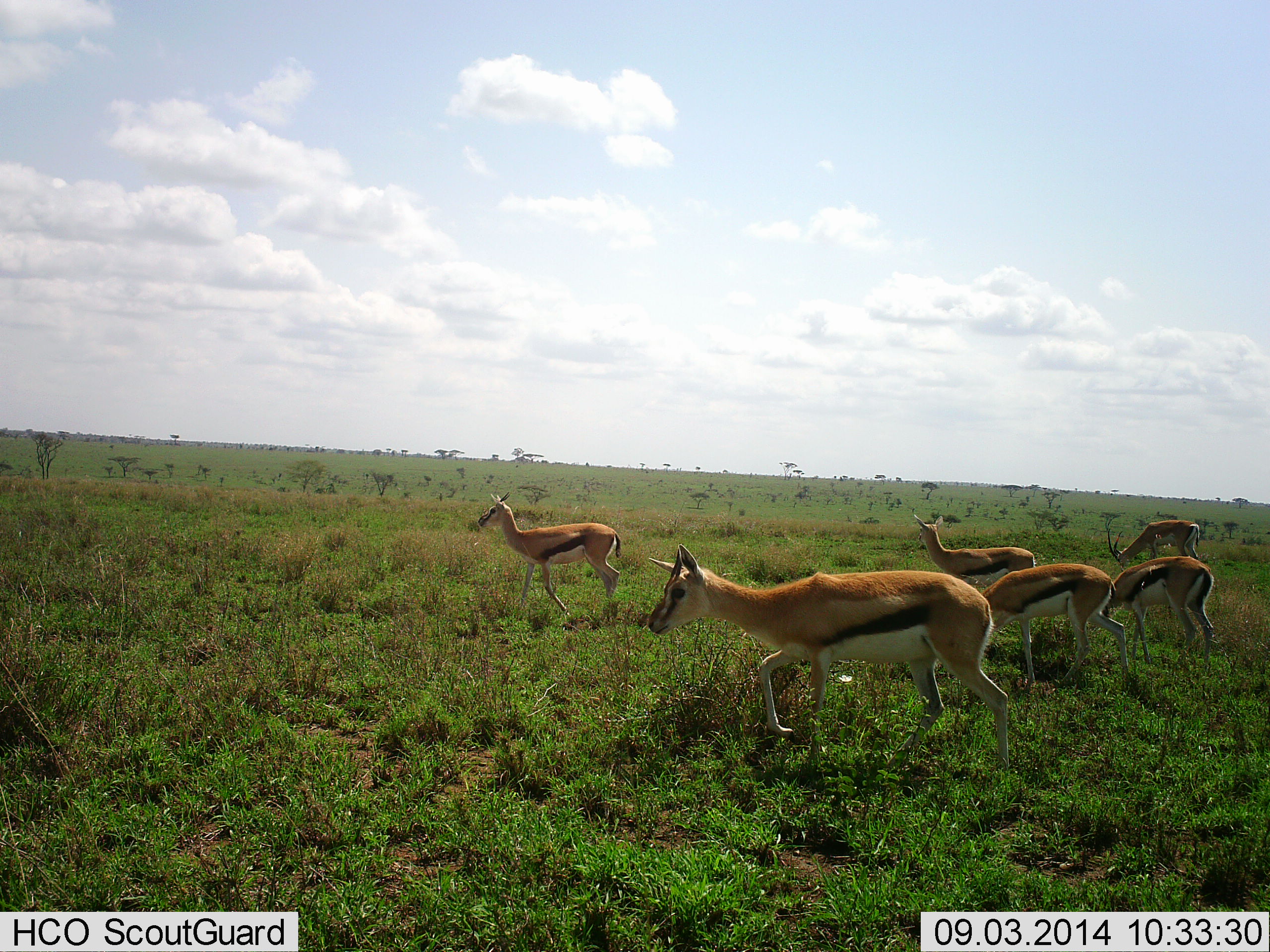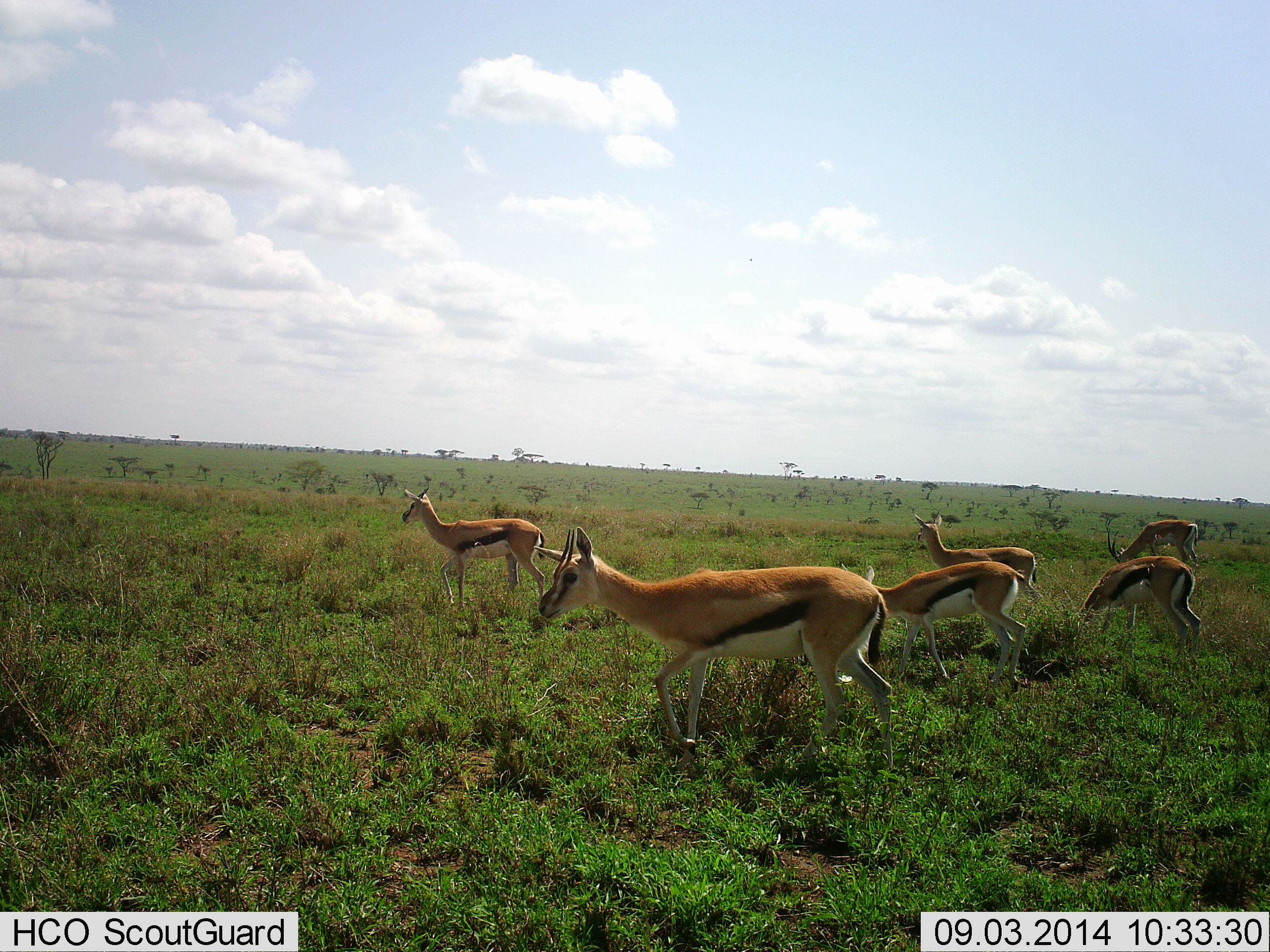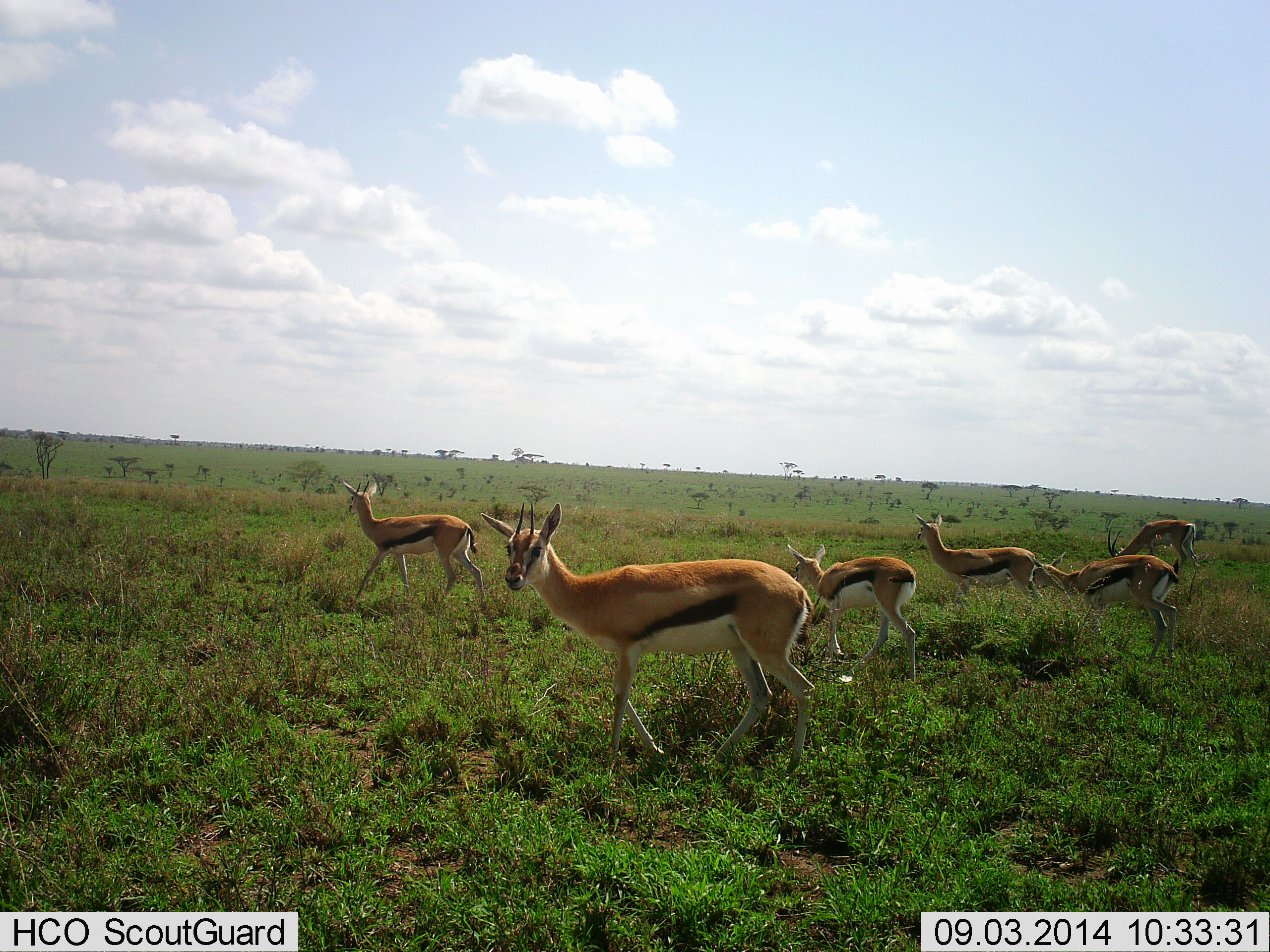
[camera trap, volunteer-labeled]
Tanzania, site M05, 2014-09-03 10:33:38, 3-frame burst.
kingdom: Animalia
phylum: Chordata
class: Mammalia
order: Artiodactyla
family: Bovidae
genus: Eudorcas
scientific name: Eudorcas thomsonii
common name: thomson's gazelle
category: gazellethomsons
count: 6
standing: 36%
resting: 0%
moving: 100%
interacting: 0%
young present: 0%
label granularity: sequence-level